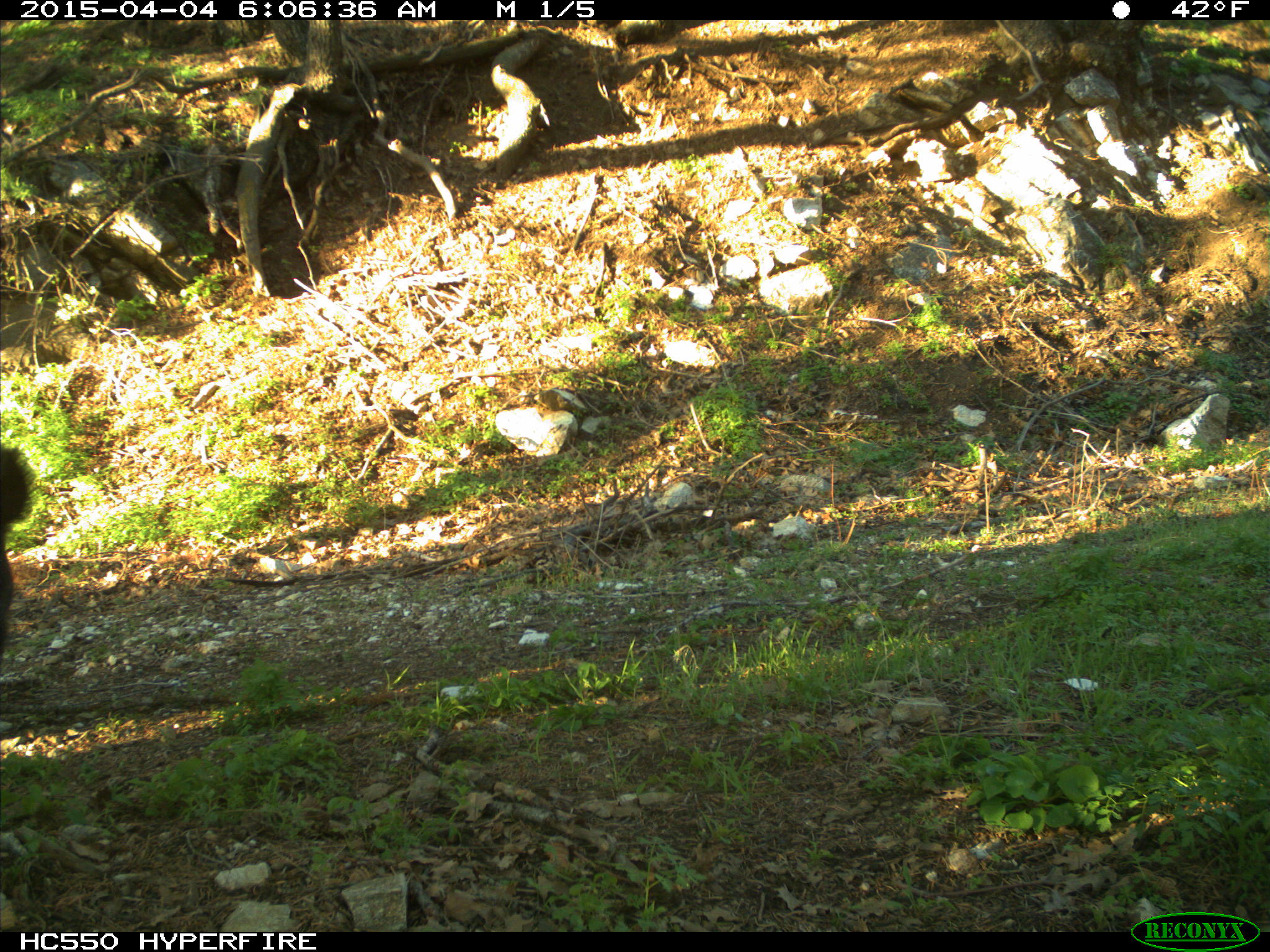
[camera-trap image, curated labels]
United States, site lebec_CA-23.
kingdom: Animalia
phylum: Chordata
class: Mammalia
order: Artiodactyla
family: Suidae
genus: Sus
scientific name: Sus scrofa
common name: wild boar